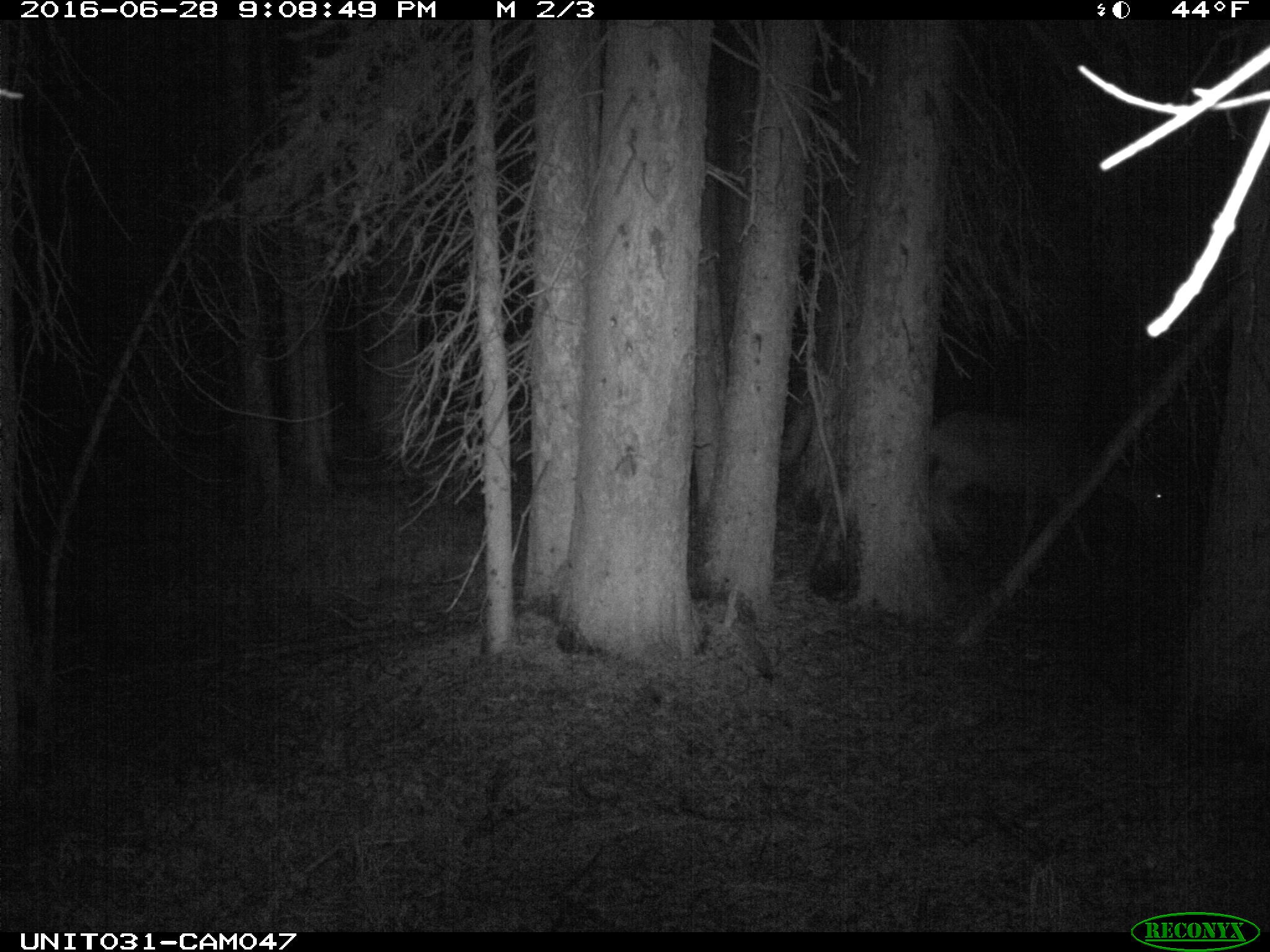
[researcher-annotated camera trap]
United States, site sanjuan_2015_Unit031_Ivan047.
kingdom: Animalia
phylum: Chordata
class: Mammalia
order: Artiodactyla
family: Cervidae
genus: Odocoileus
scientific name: Odocoileus hemionus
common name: mule deer